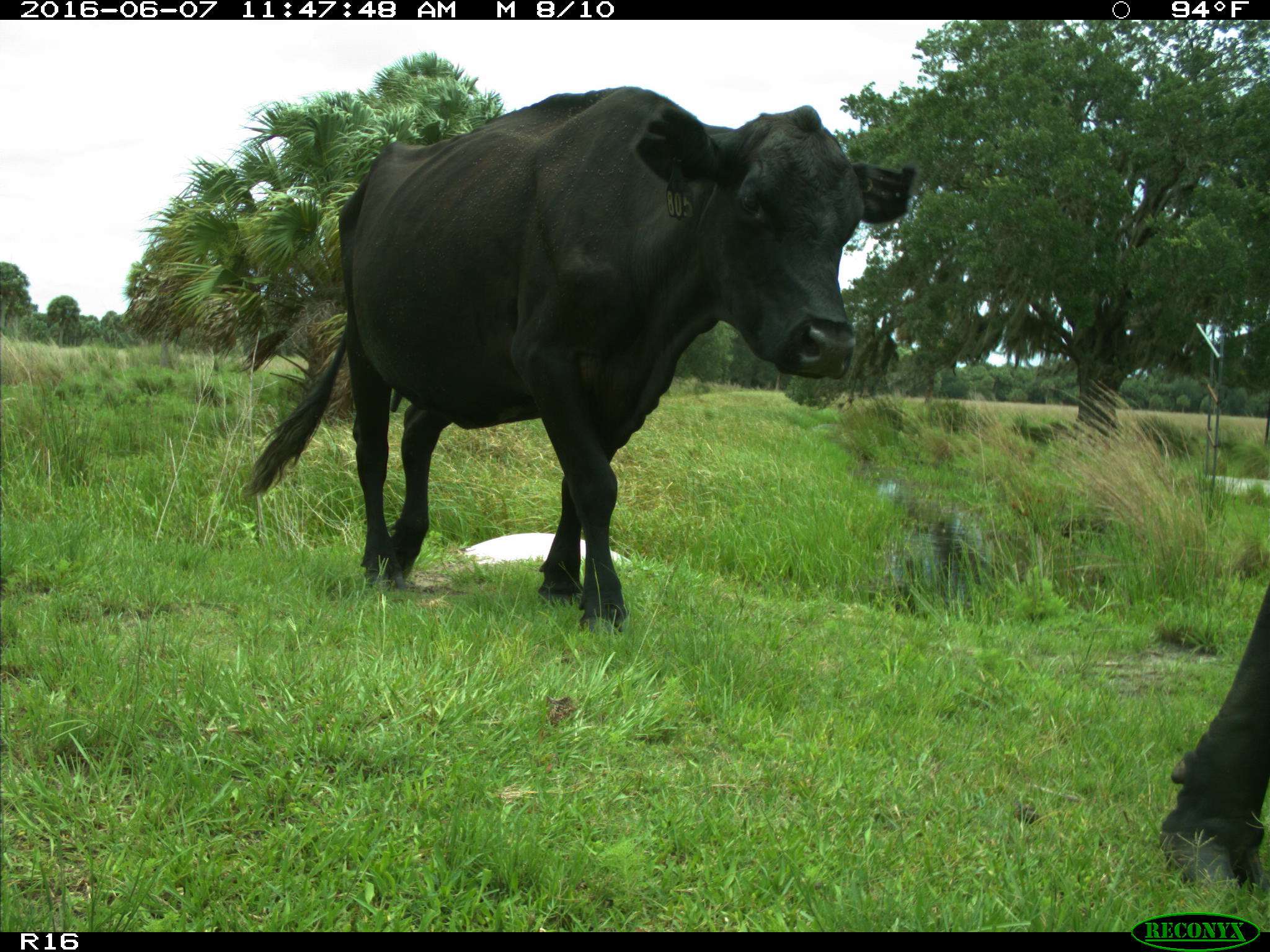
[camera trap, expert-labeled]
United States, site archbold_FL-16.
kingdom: Animalia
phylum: Chordata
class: Mammalia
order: Artiodactyla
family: Bovidae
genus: Bos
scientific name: Bos taurus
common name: domestic cow